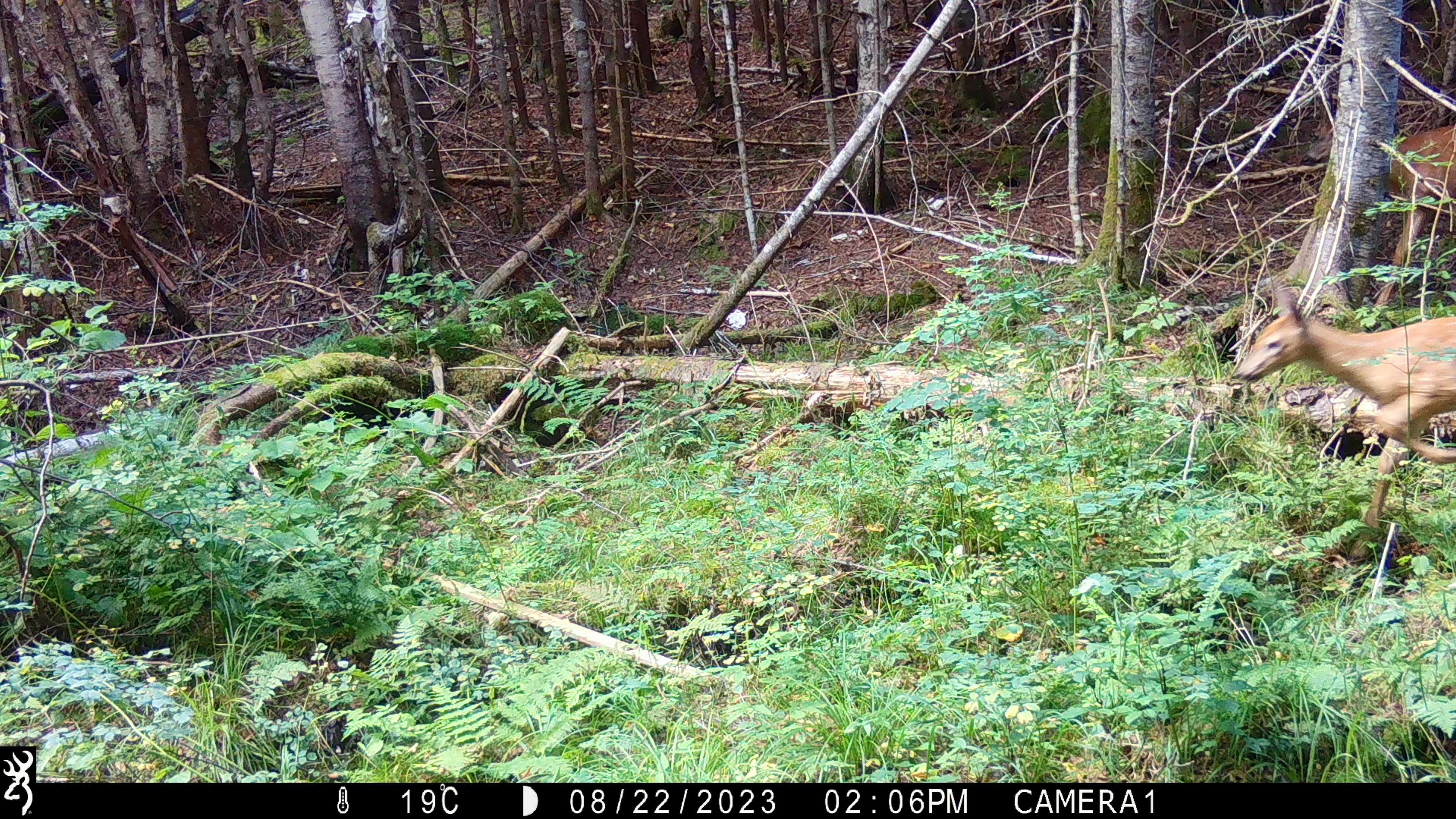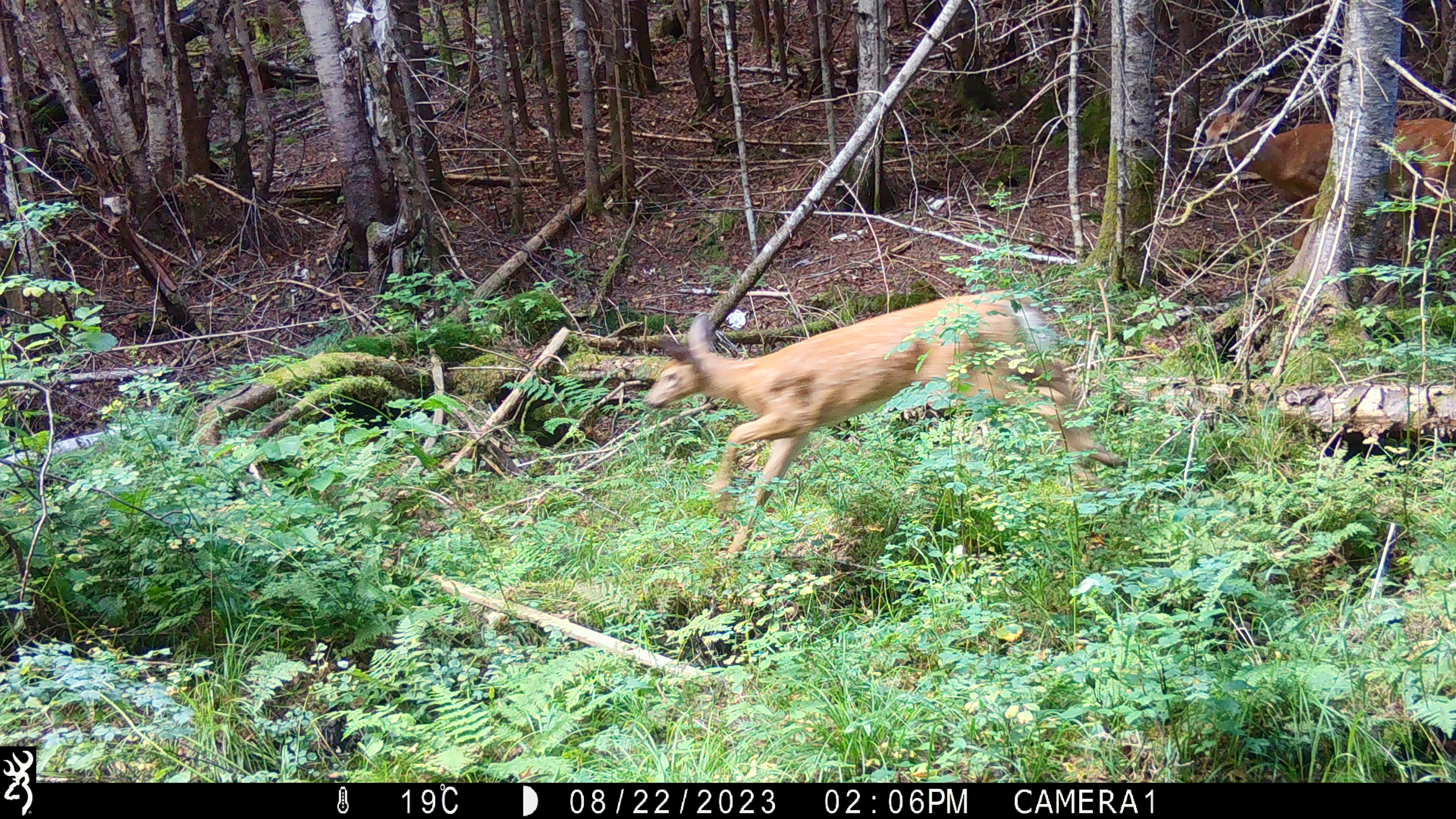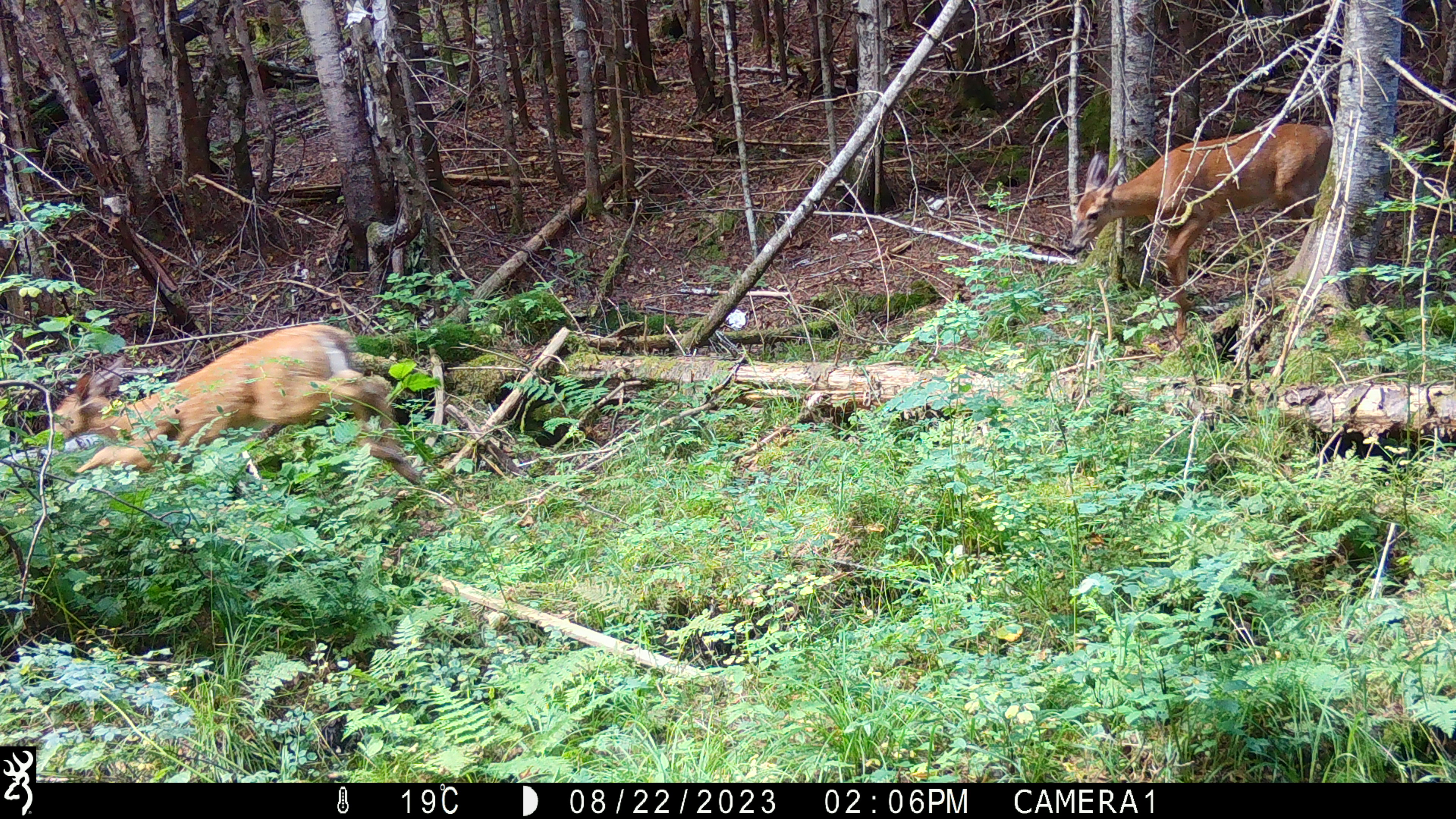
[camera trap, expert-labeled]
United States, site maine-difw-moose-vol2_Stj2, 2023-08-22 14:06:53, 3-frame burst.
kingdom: Animalia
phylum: Chordata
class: Mammalia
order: Artiodactyla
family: Cervidae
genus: Odocoileus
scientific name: Odocoileus virginianus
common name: white-tailed deer